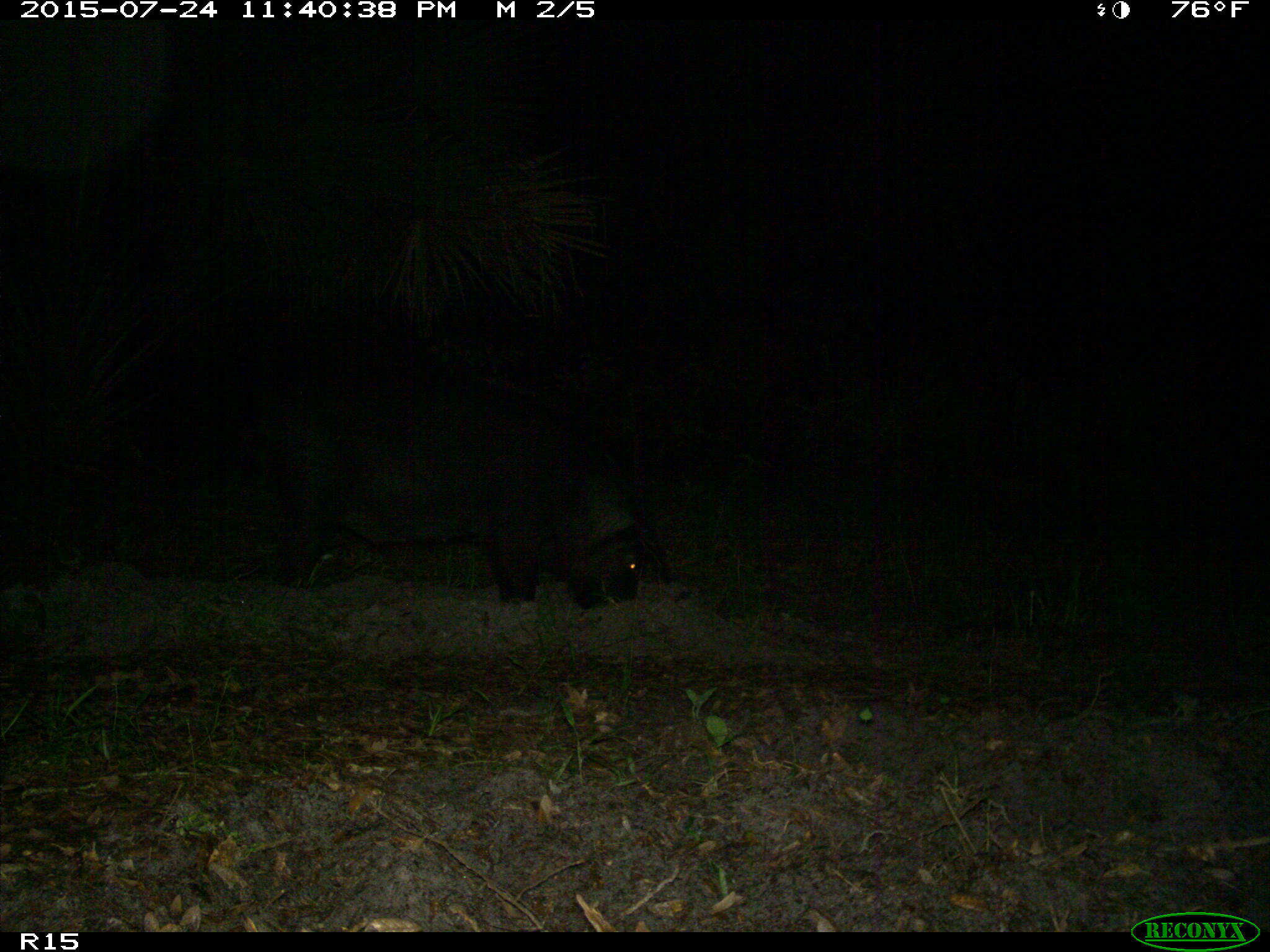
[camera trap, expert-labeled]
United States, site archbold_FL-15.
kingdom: Animalia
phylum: Chordata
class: Mammalia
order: Artiodactyla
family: Suidae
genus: Sus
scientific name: Sus scrofa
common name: wild boar